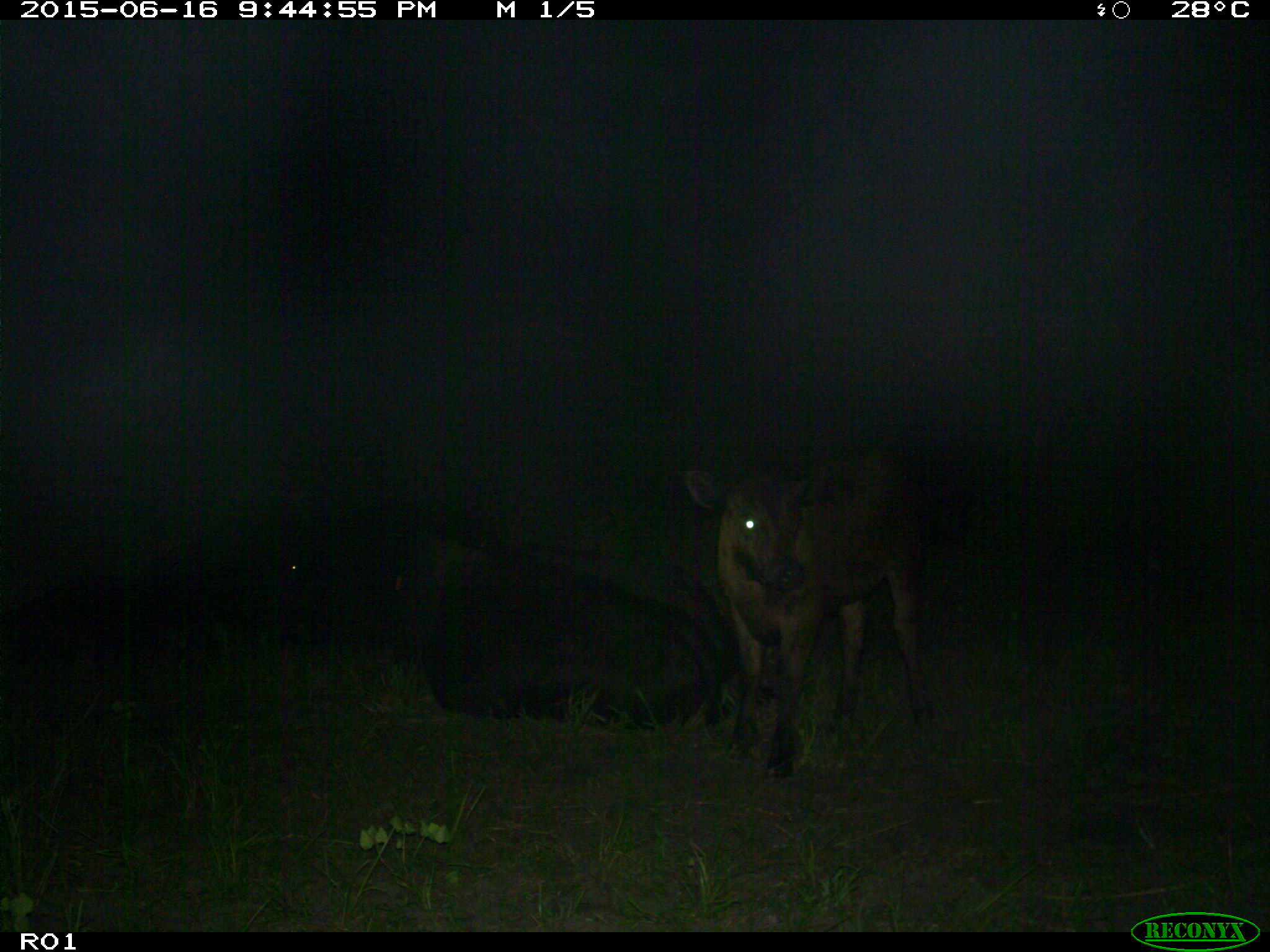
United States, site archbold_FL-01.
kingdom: Animalia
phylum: Chordata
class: Mammalia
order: Artiodactyla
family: Bovidae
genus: Bos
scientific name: Bos taurus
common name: domestic cow